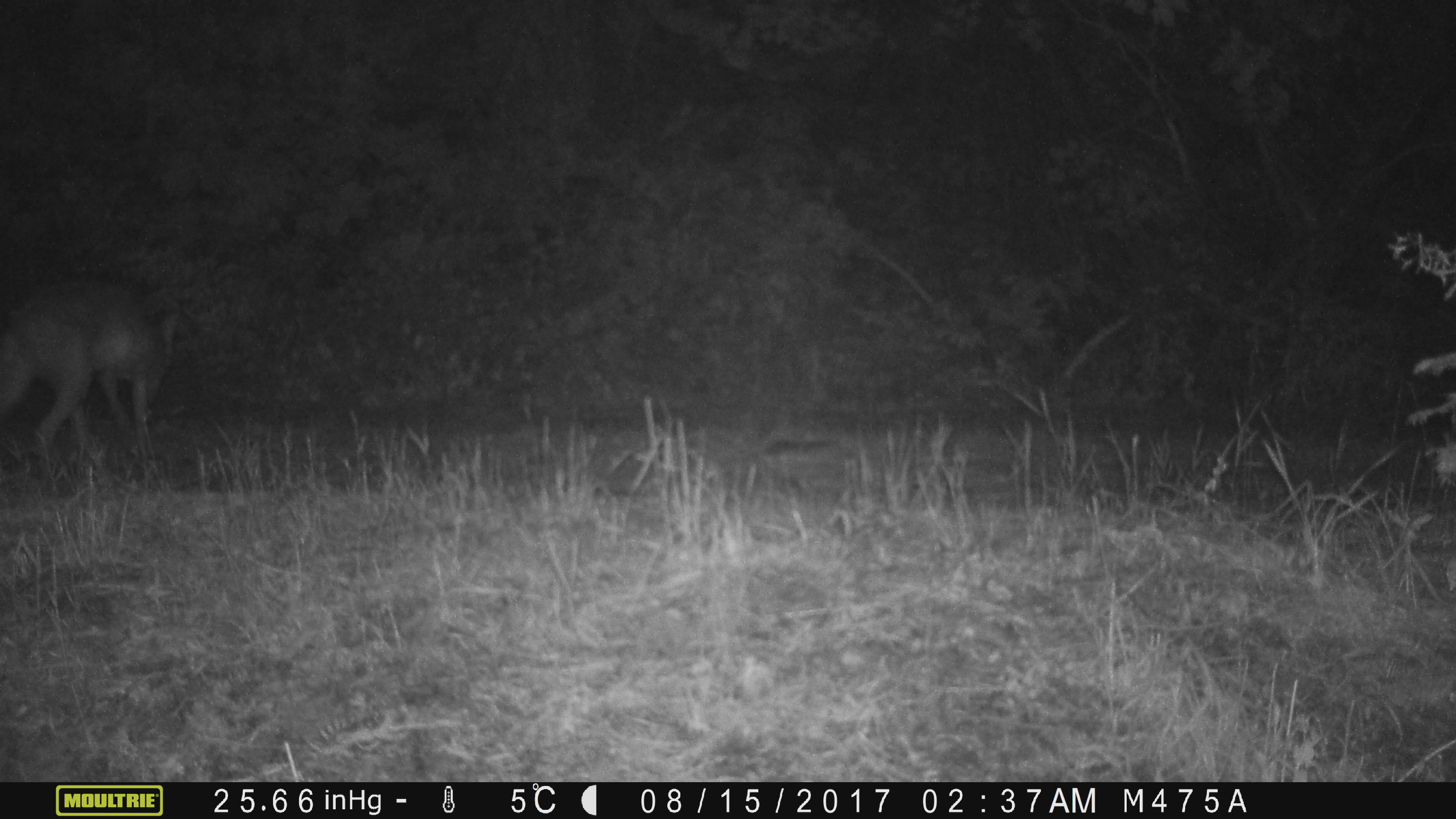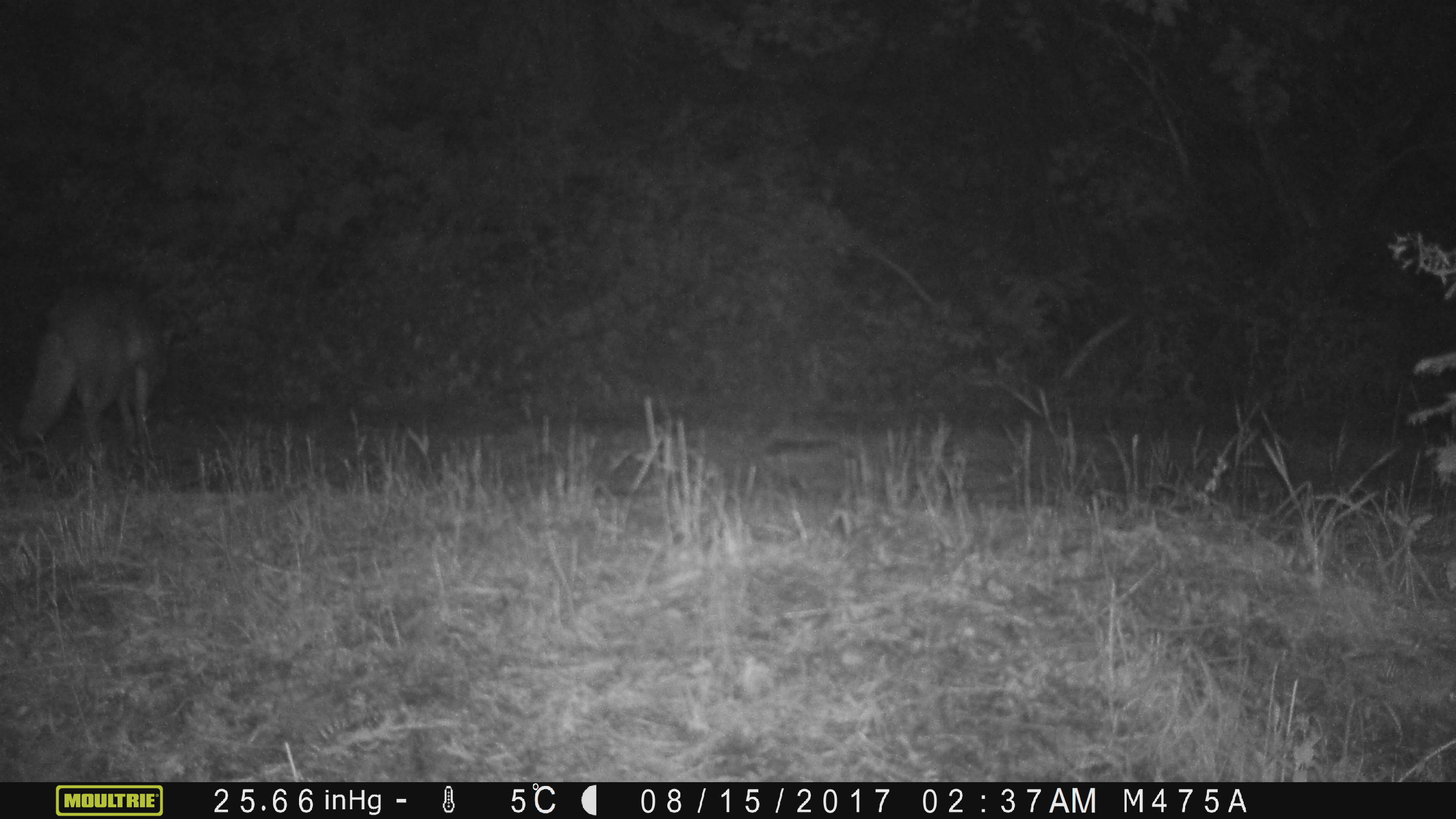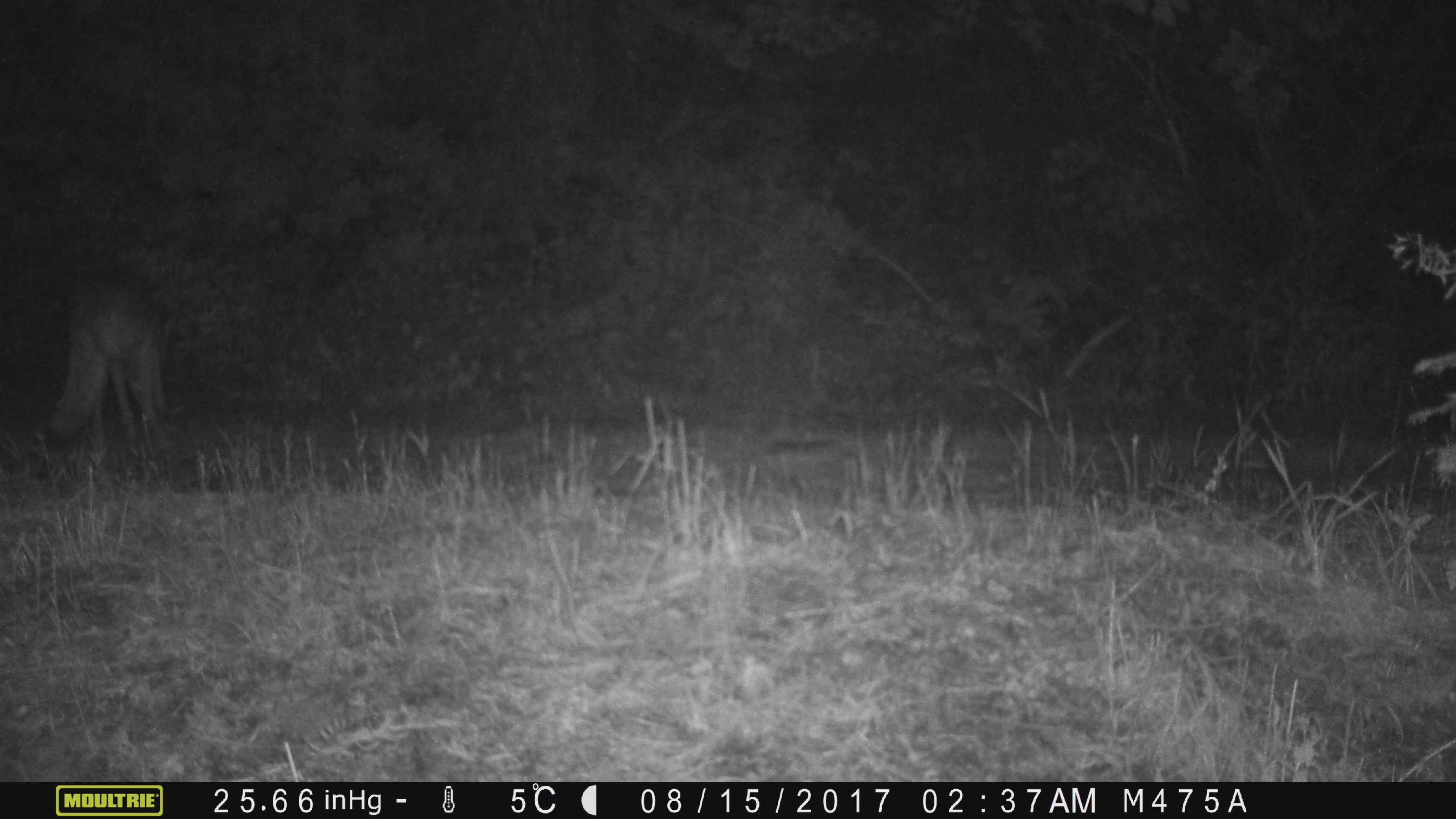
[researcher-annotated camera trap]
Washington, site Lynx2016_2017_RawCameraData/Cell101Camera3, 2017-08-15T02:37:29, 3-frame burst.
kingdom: Animalia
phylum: Chordata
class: Mammalia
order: Carnivora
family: Canidae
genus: Canis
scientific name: Canis latrans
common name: coyote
Canis latrans (coyote). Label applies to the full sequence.